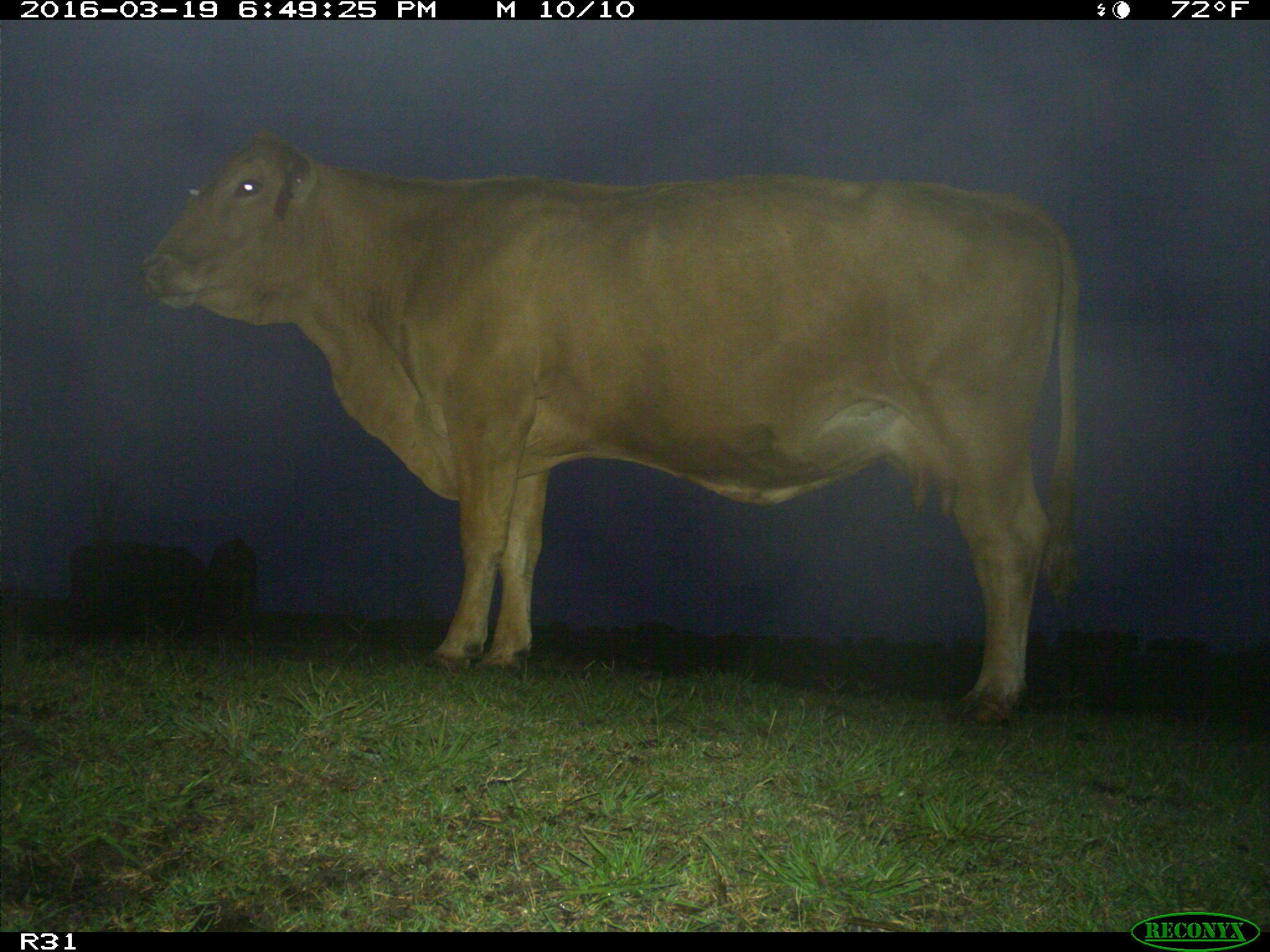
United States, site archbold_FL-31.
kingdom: Animalia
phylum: Chordata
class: Mammalia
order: Artiodactyla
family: Bovidae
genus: Bos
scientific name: Bos taurus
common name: domestic cow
Bos taurus (domestic cow).